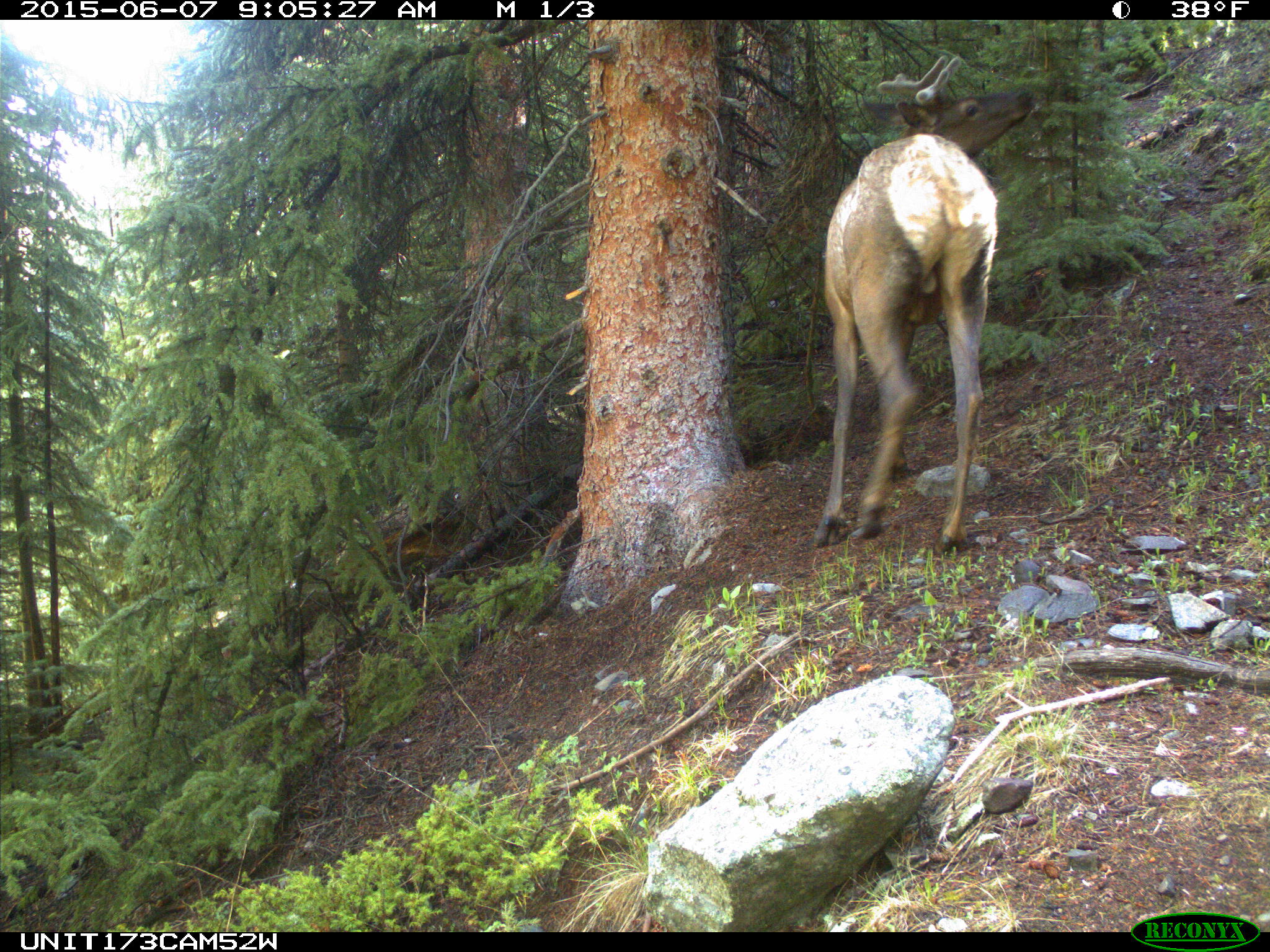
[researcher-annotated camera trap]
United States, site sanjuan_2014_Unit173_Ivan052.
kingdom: Animalia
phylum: Chordata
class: Mammalia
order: Artiodactyla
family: Cervidae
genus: Cervus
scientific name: Cervus elaphus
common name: red deer